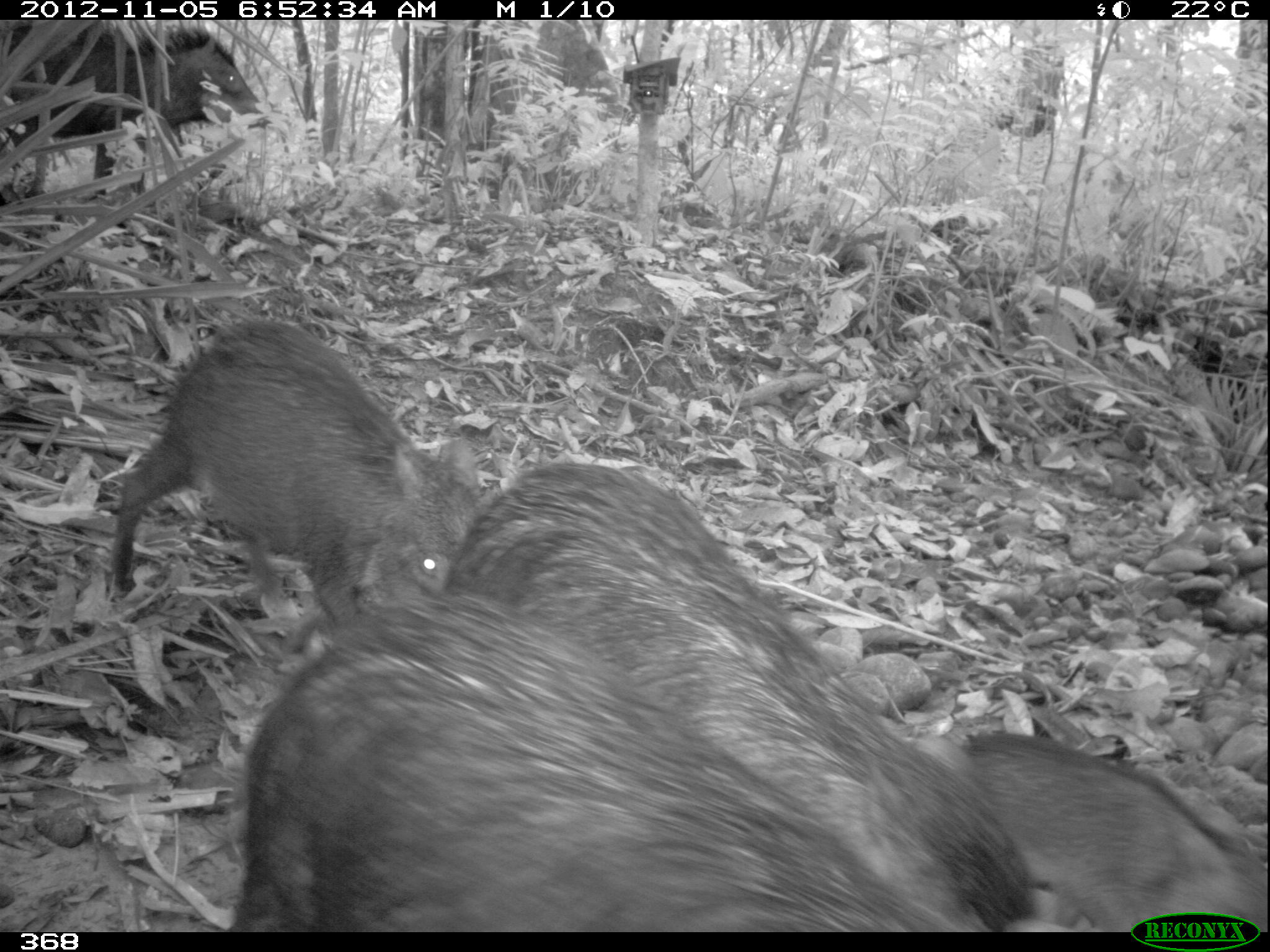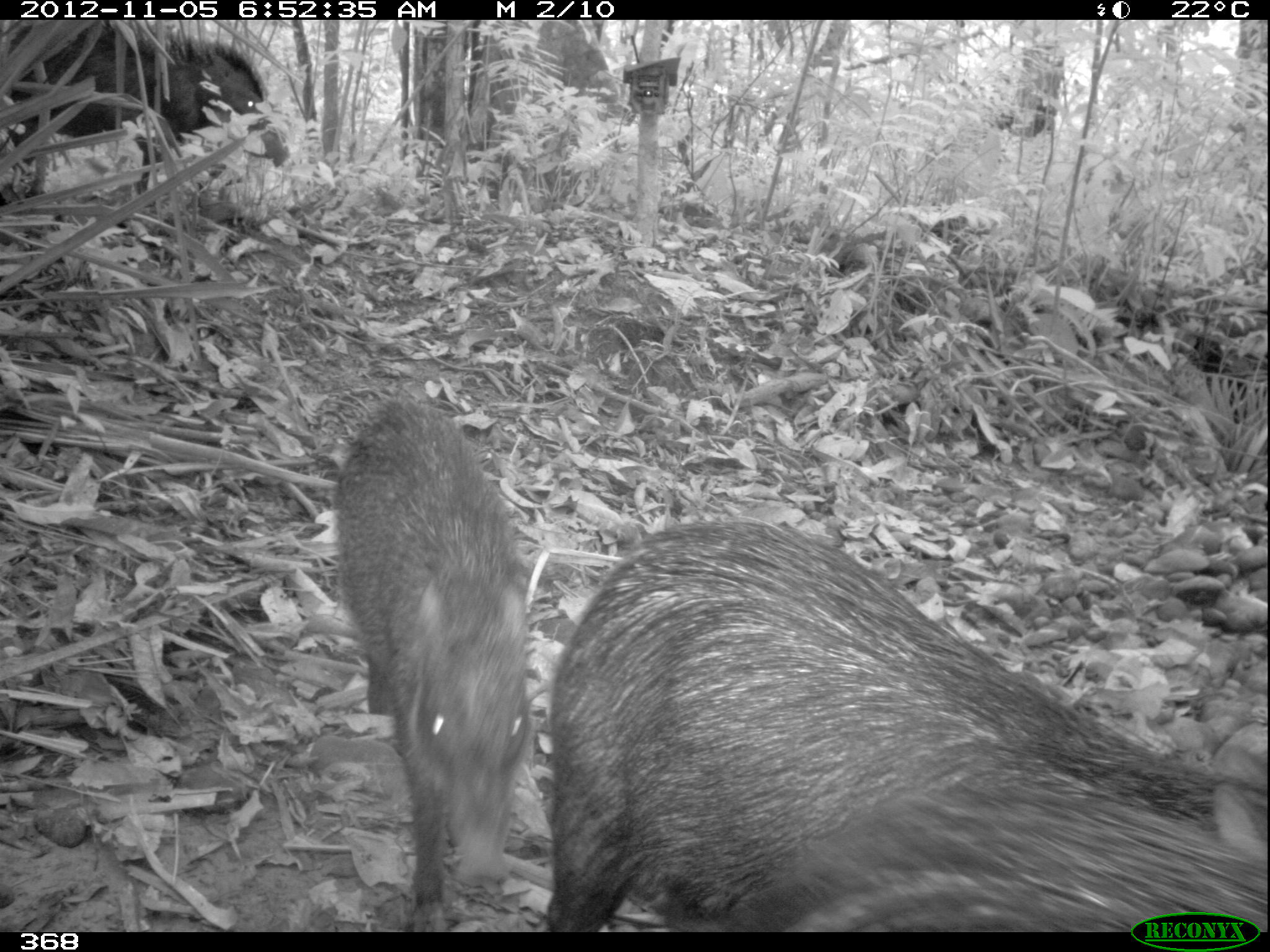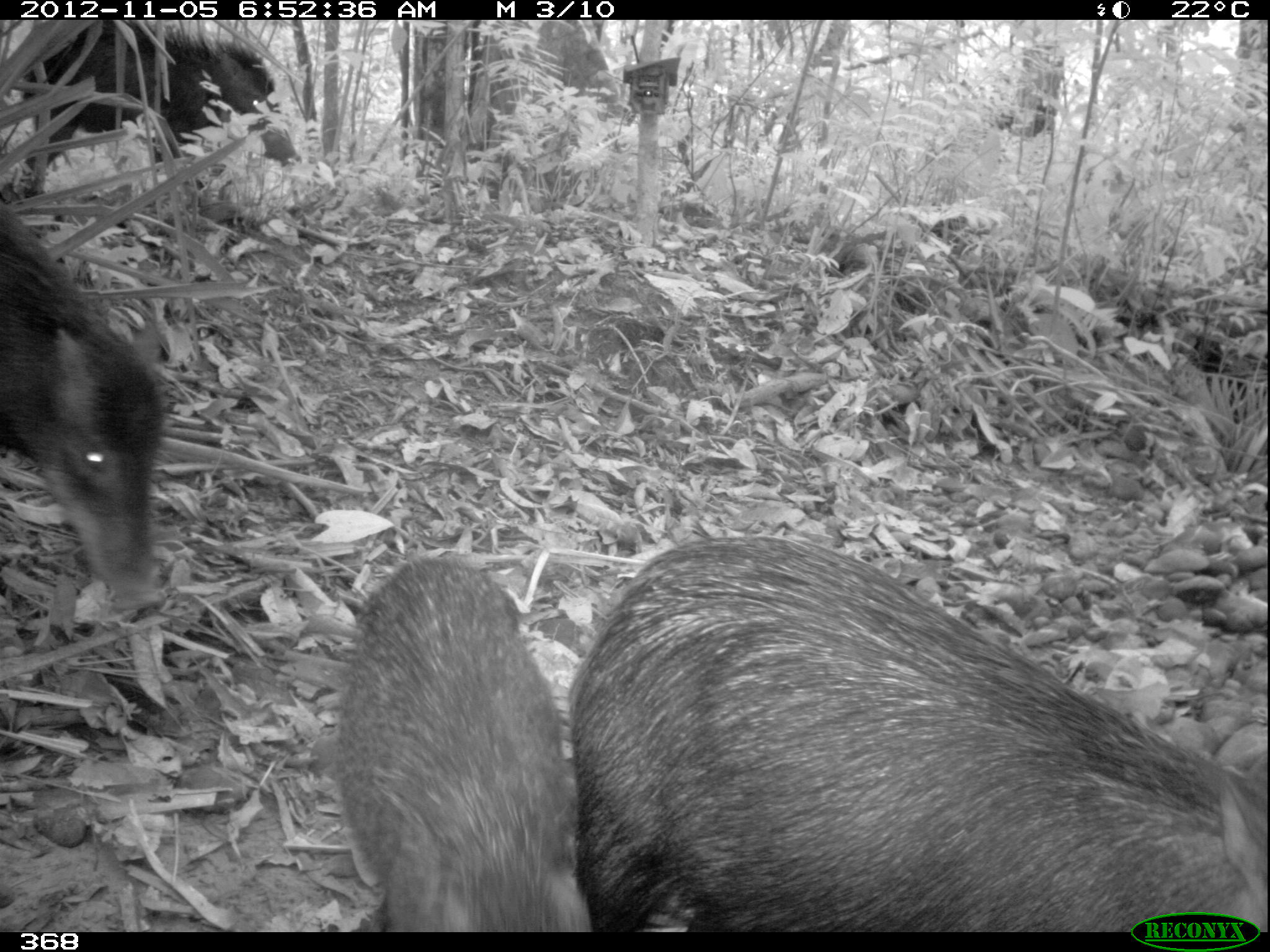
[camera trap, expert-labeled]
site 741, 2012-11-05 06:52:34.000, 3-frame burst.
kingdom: Animalia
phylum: Chordata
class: Mammalia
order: Artiodactyla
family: Tayassuidae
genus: Tayassu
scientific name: Tayassu pecari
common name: white-lipped peccary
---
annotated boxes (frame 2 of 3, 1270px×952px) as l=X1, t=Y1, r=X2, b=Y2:
tayassu pecari: l=542, t=522, r=1266, b=930; l=332, t=399, r=530, b=904; l=0, t=20, r=286, b=179